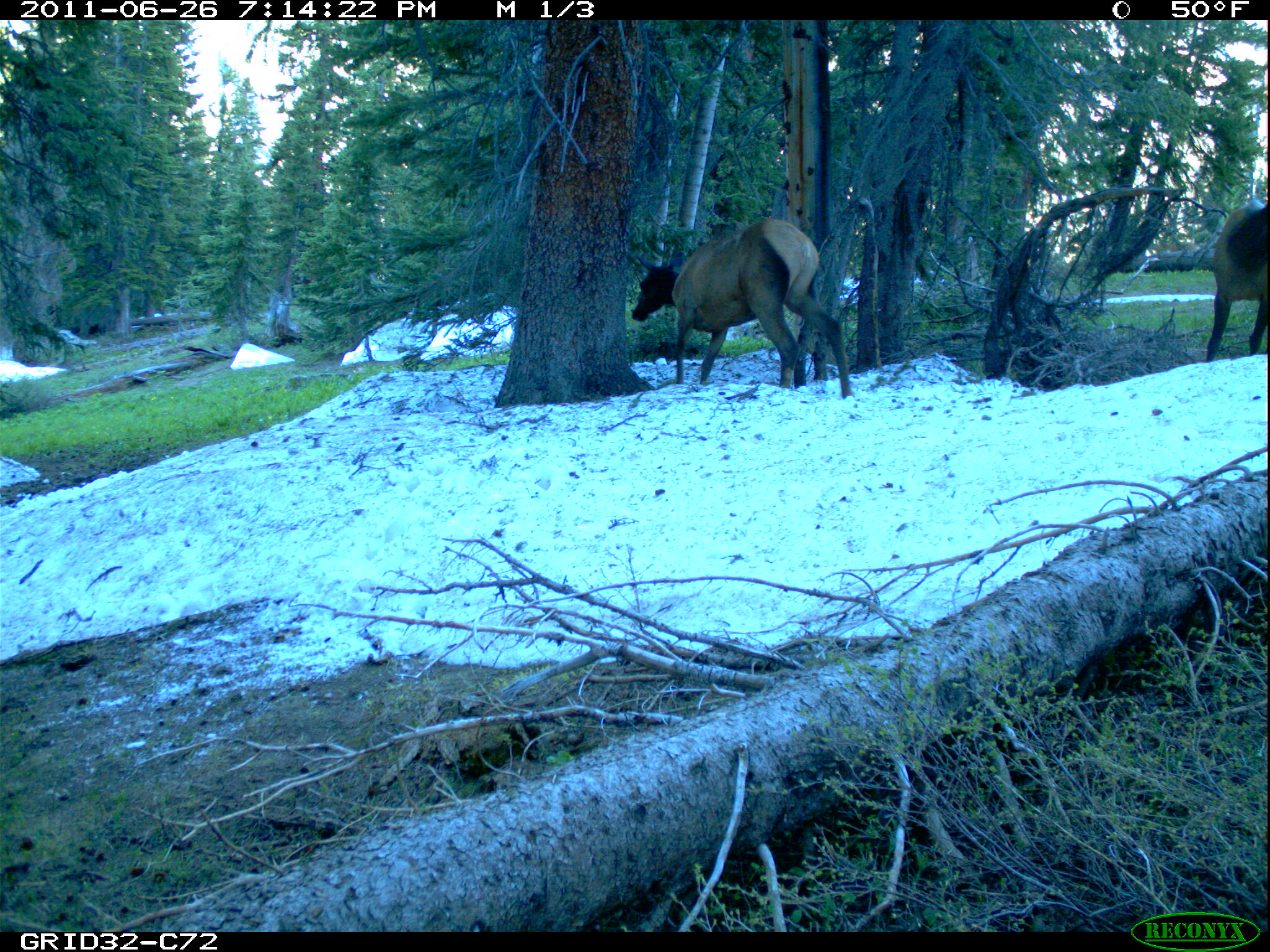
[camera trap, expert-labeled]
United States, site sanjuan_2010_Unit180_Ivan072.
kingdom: Animalia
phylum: Chordata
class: Mammalia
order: Artiodactyla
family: Cervidae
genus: Cervus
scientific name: Cervus elaphus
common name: red deer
Cervus elaphus (red deer).